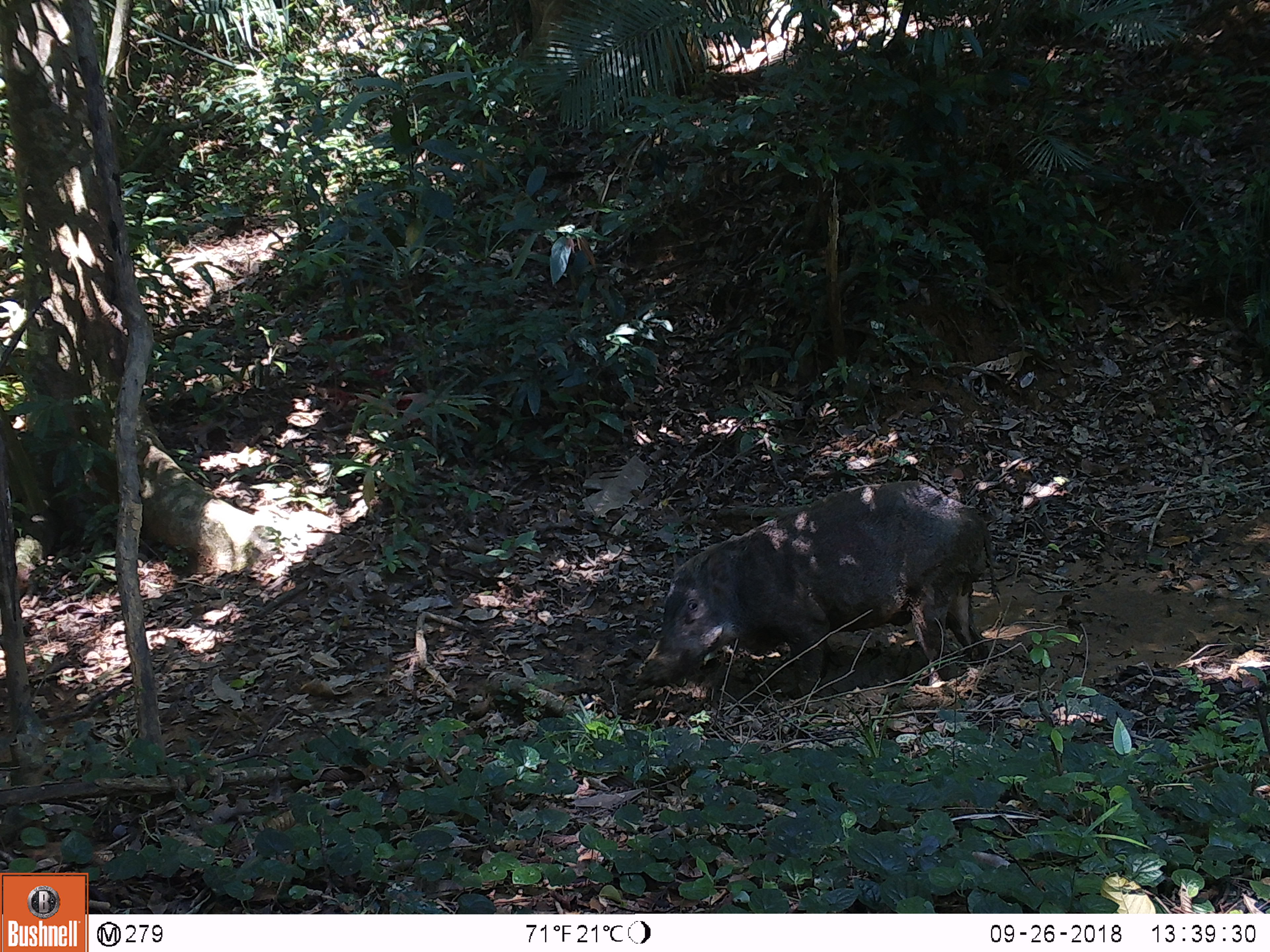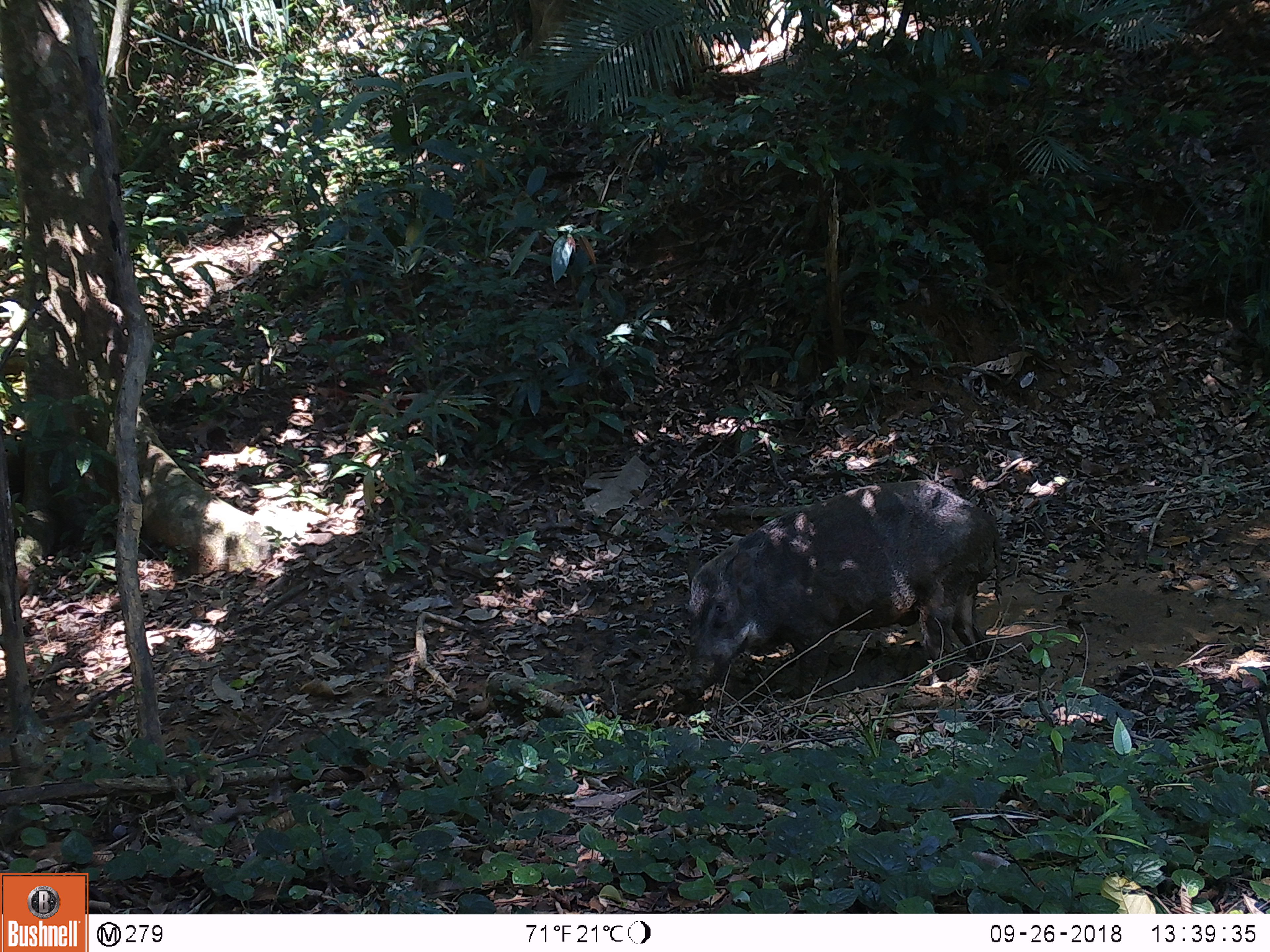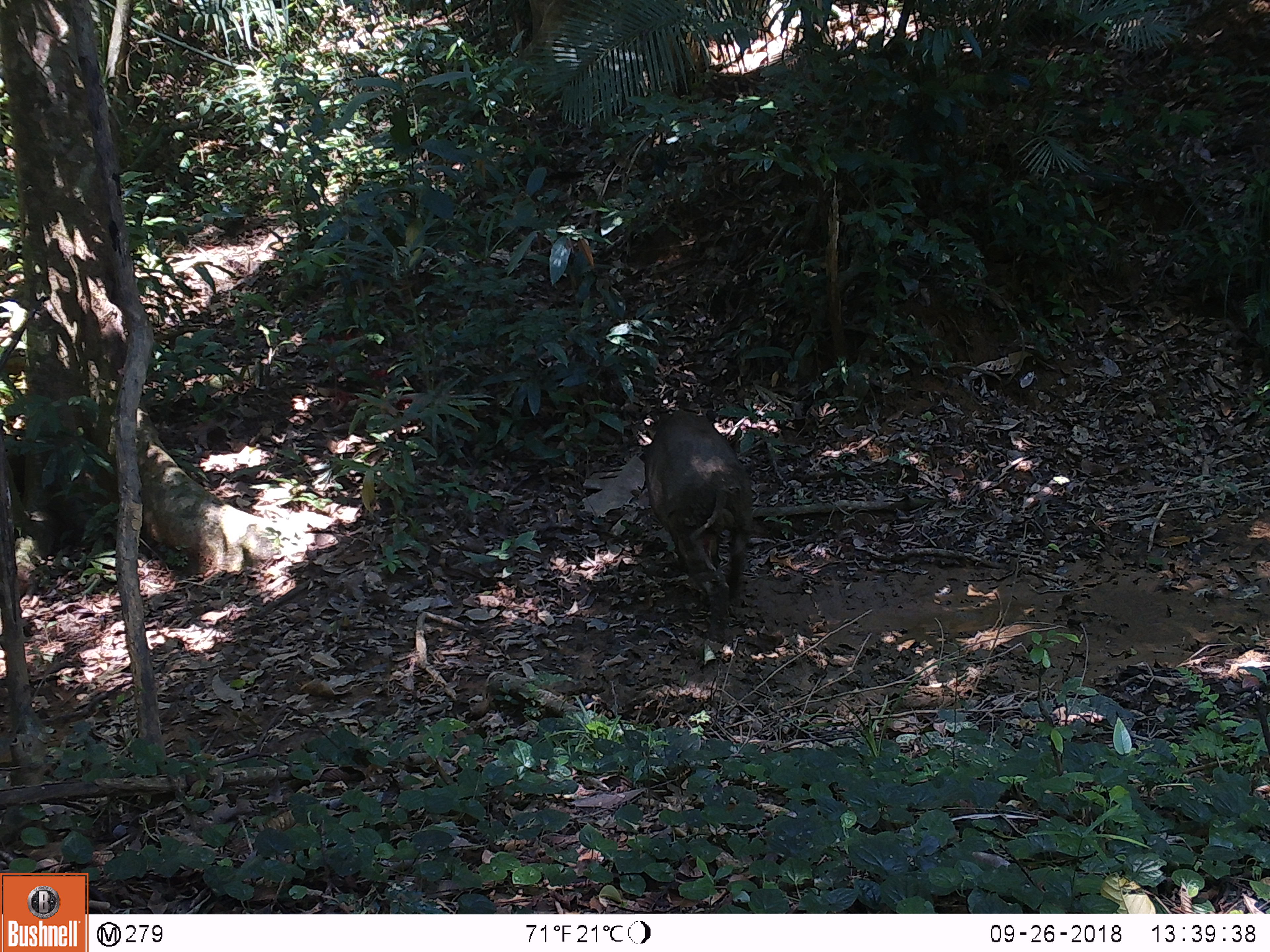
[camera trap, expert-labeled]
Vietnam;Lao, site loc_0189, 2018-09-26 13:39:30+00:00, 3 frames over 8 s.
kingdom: Animalia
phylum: Chordata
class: Mammalia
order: Artiodactyla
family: Suidae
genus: Sus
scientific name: Sus scrofa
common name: eurasian wild pig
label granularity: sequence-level